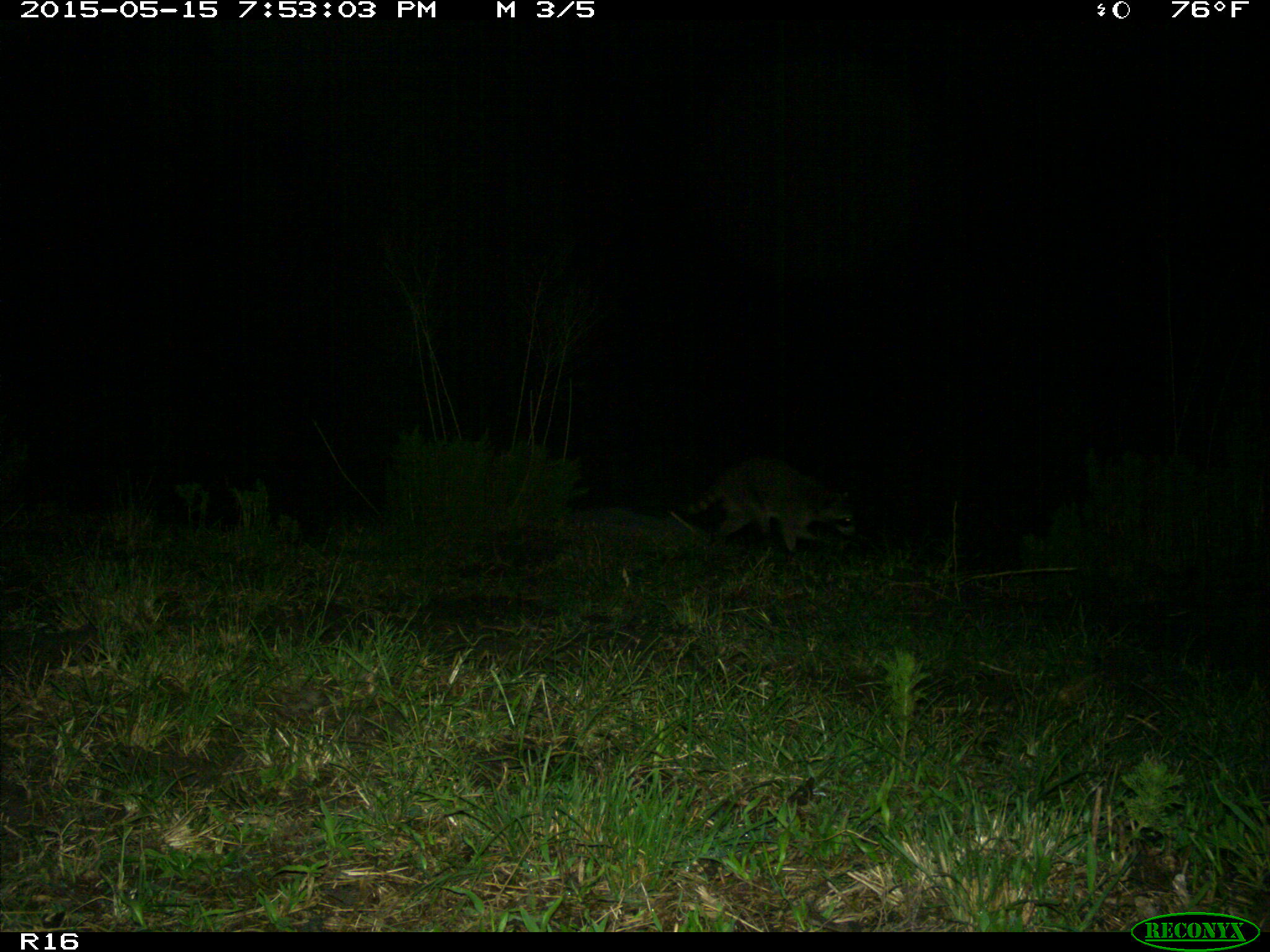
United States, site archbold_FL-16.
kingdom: Animalia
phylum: Chordata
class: Mammalia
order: Carnivora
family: Procyonidae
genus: Procyon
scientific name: Procyon lotor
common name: common raccoon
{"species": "Procyon lotor (common raccoon)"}